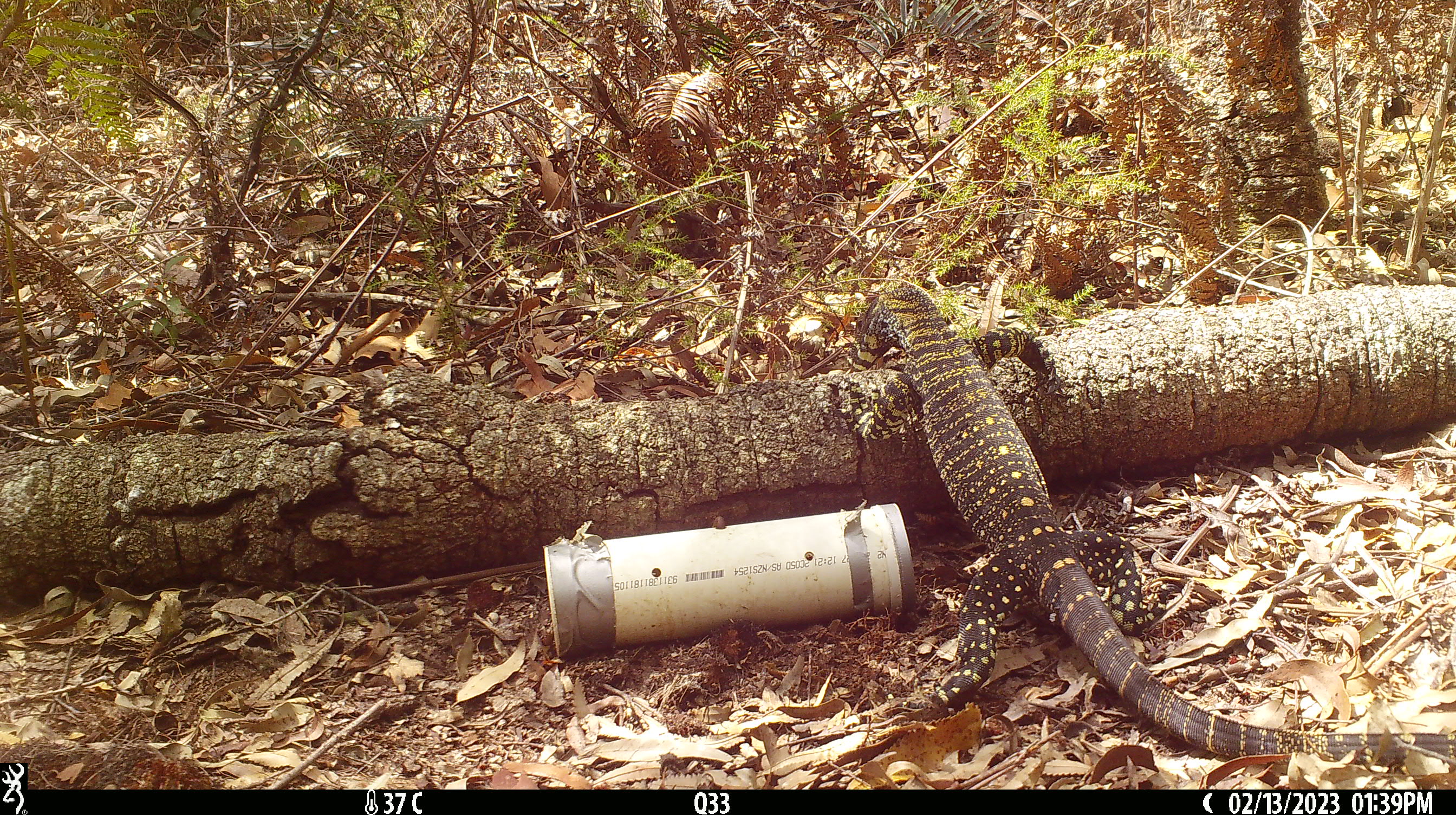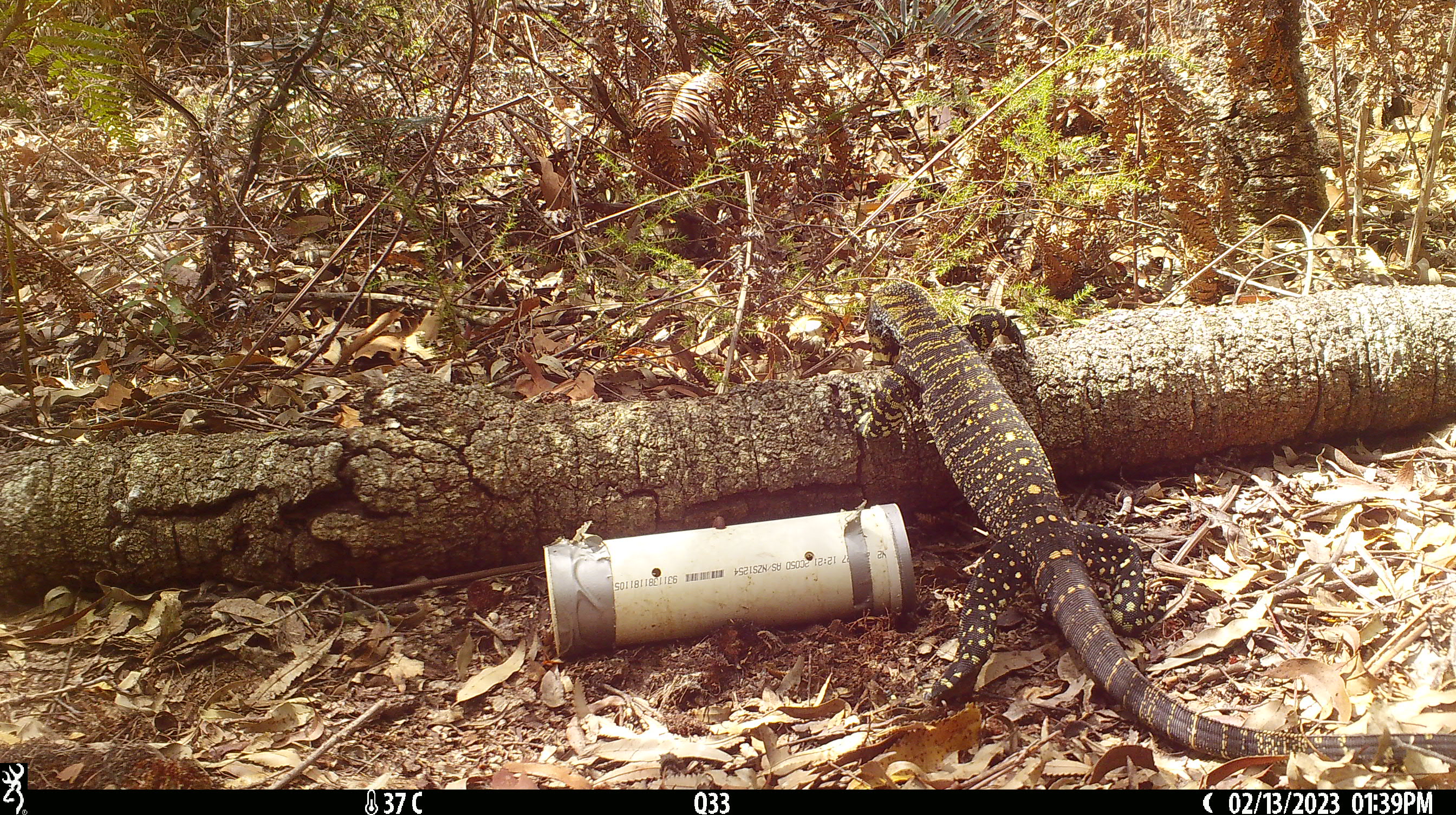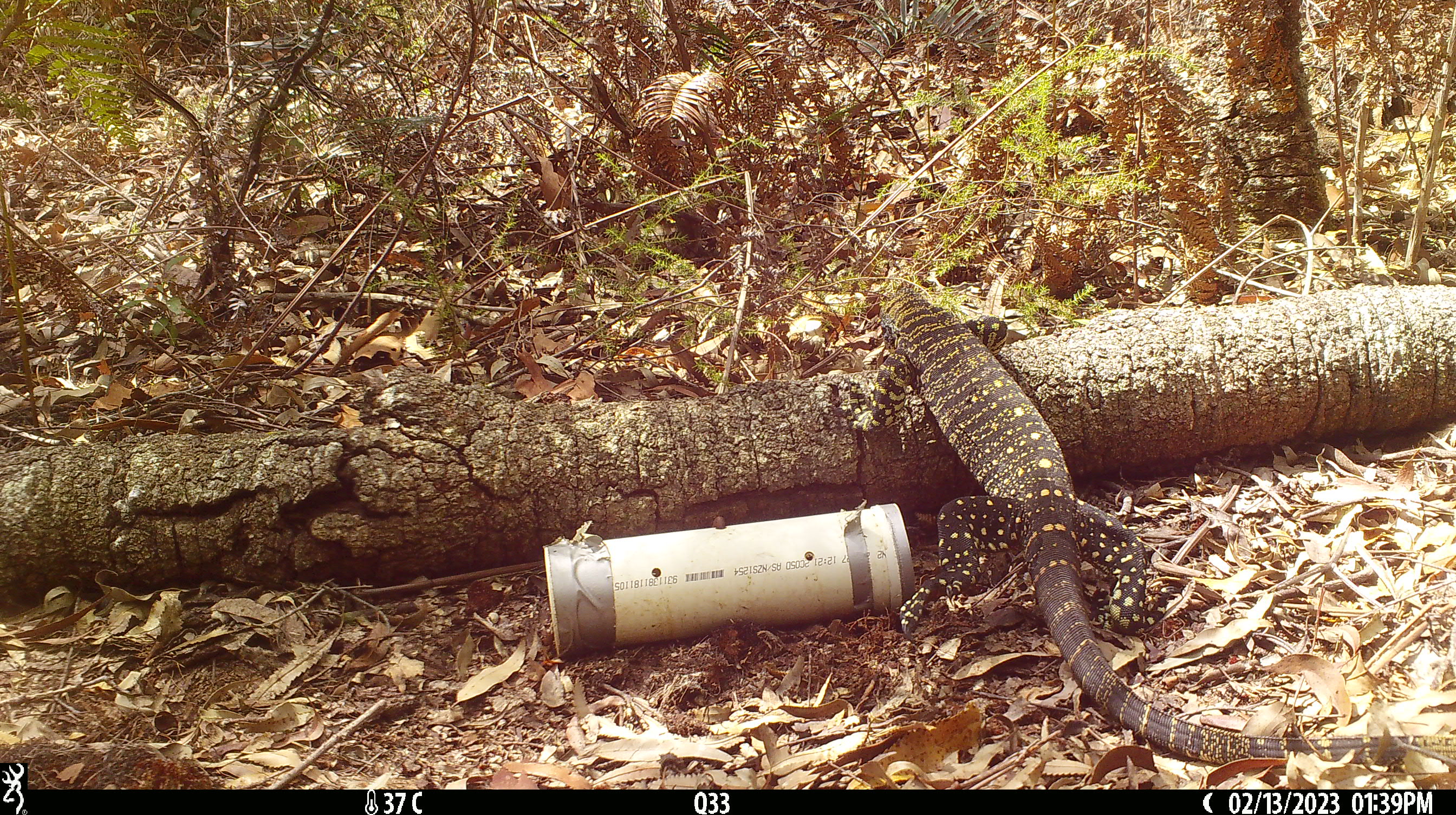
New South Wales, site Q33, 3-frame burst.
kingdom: Animalia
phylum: Chordata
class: Reptilia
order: Squamata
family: Varanidae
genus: Varanus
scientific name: Varanus varius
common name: lace monitor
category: goanna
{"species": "goanna (lace monitor) (Varanus varius)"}